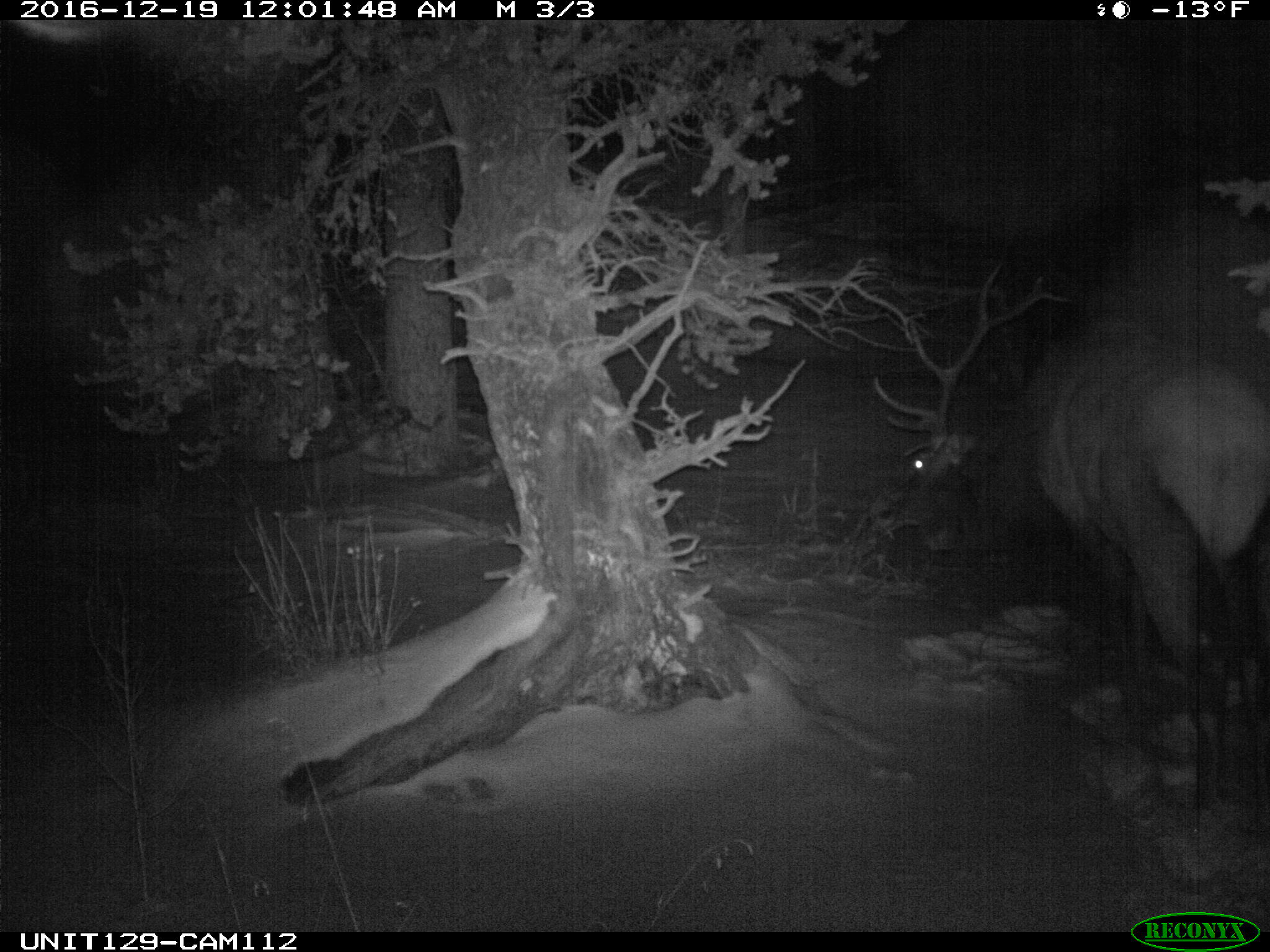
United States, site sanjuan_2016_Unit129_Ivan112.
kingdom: Animalia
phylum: Chordata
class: Mammalia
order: Artiodactyla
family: Cervidae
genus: Cervus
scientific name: Cervus elaphus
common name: red deer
Cervus elaphus (red deer).